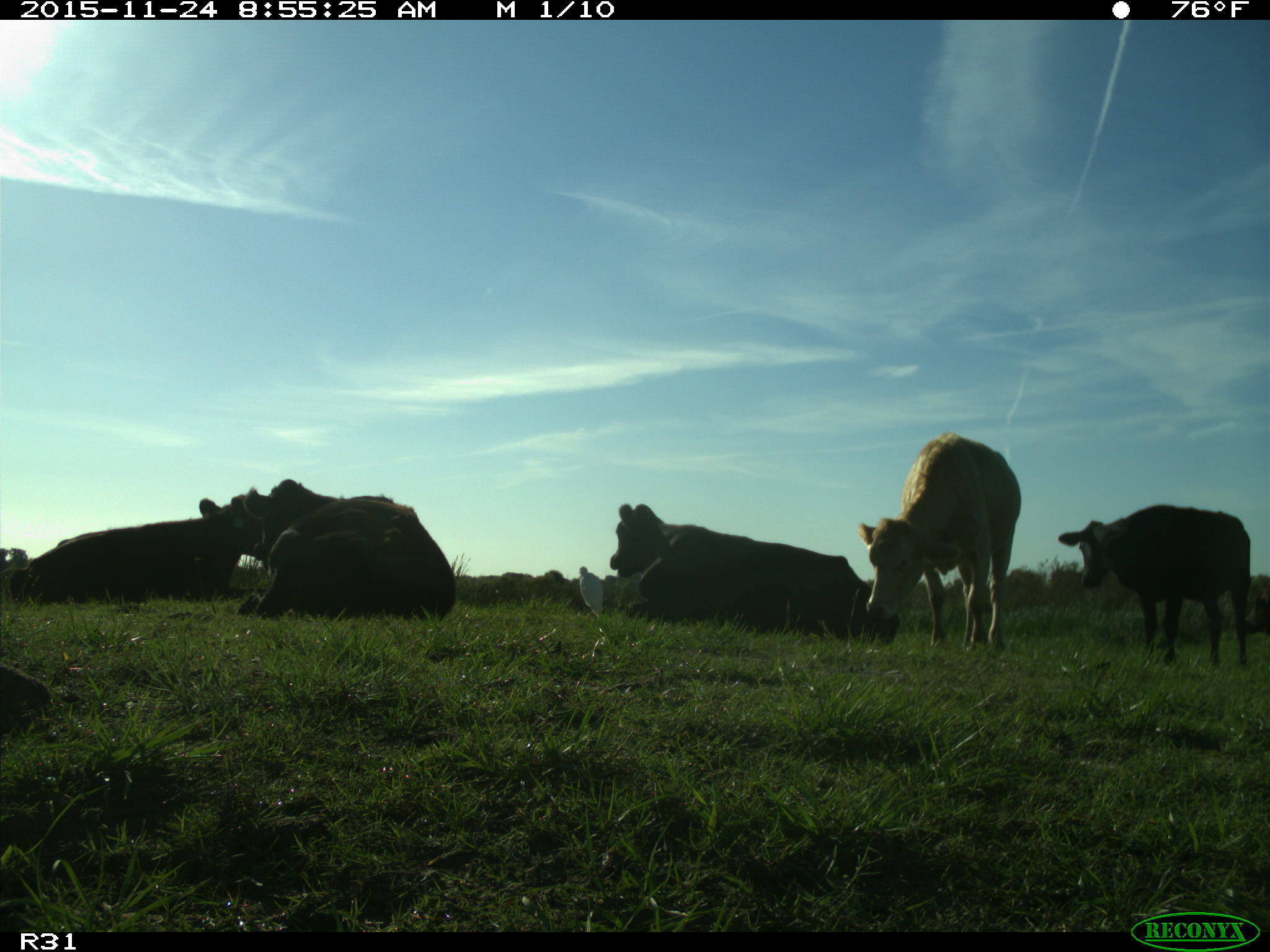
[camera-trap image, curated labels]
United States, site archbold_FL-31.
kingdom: Animalia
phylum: Chordata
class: Mammalia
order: Artiodactyla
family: Bovidae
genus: Bos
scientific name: Bos taurus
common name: domestic cow